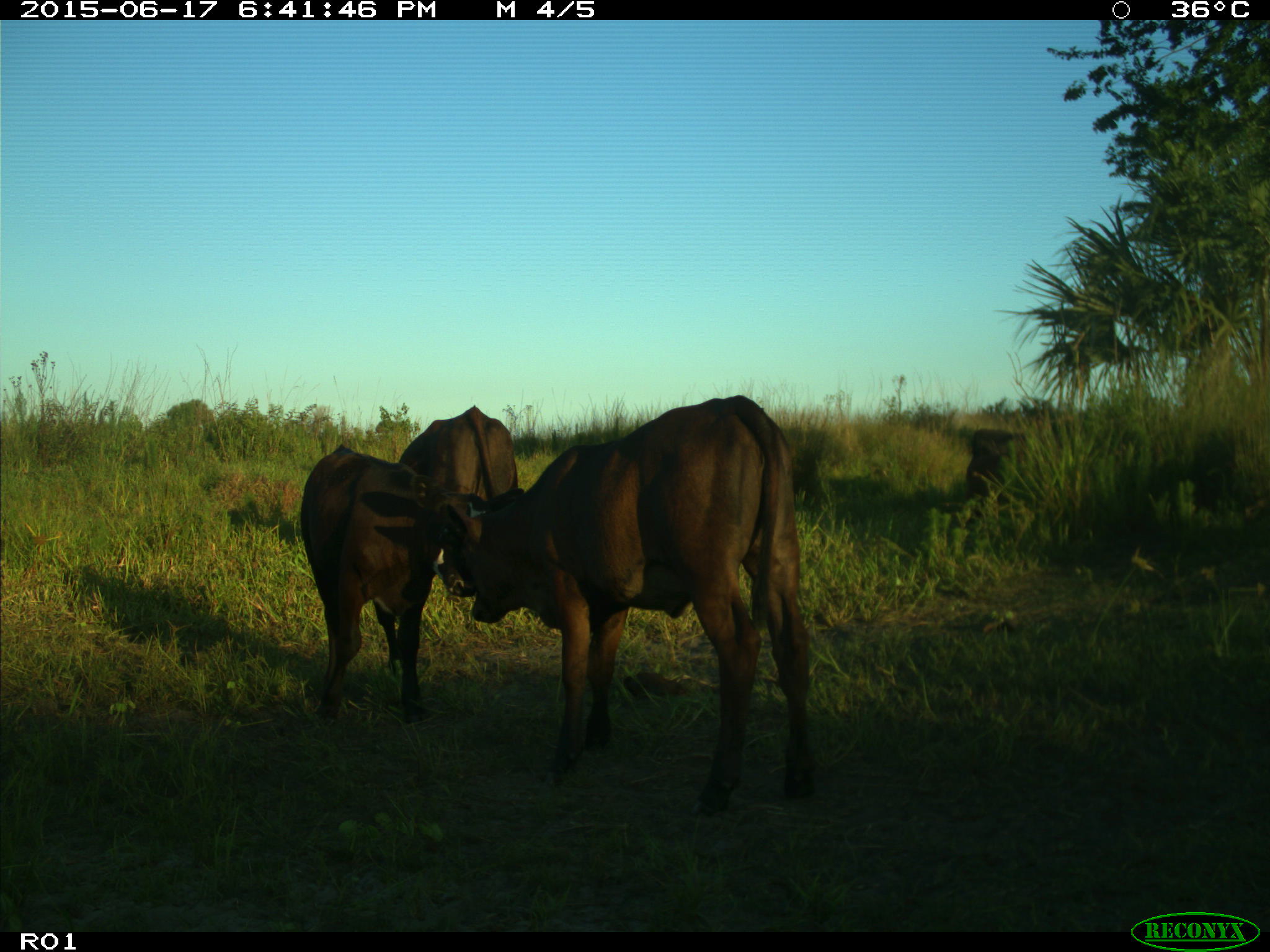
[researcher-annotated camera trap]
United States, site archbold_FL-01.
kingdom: Animalia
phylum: Chordata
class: Mammalia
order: Artiodactyla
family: Bovidae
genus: Bos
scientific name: Bos taurus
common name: domestic cow